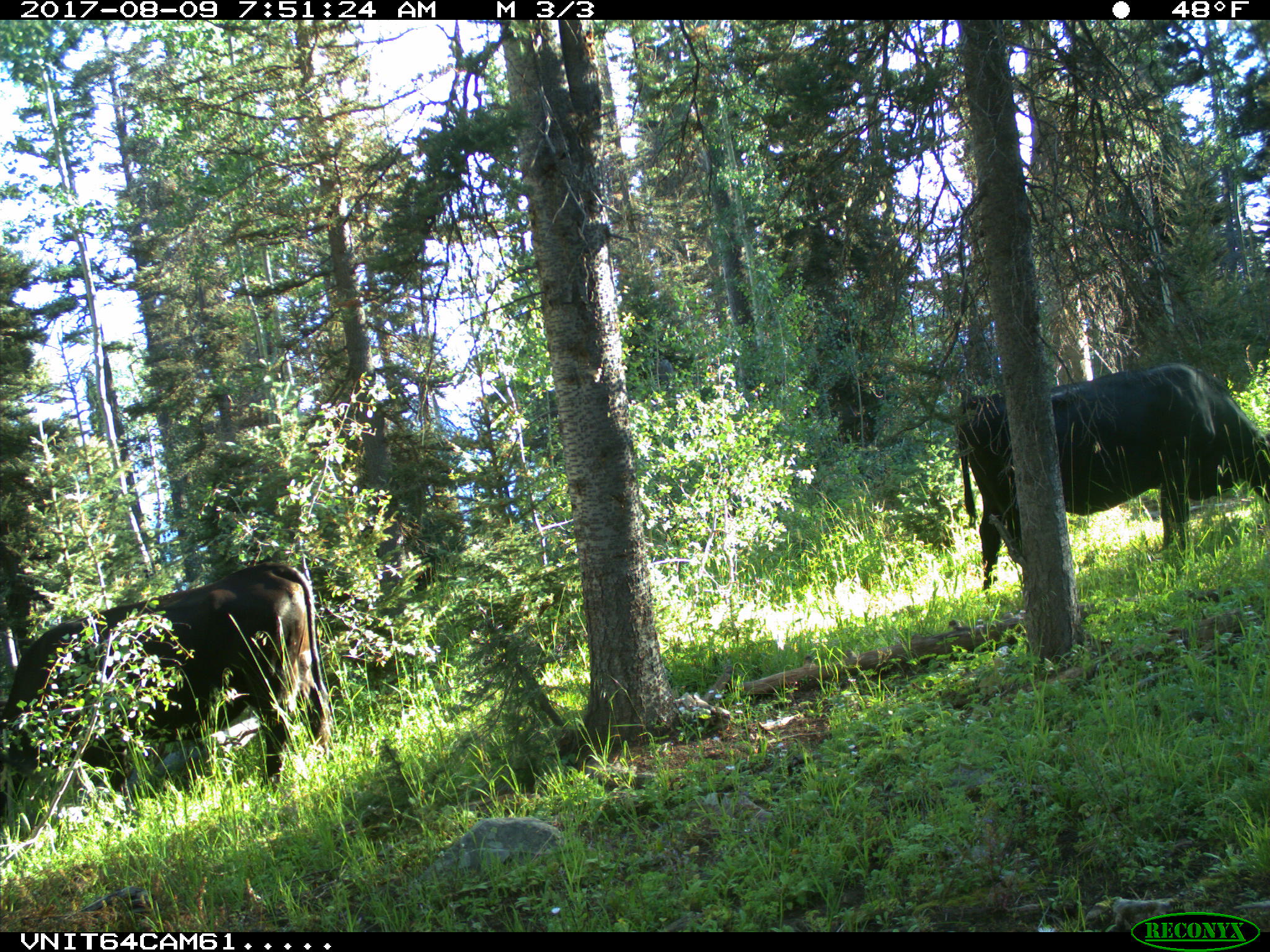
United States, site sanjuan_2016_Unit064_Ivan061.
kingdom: Animalia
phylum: Chordata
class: Mammalia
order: Artiodactyla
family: Bovidae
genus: Bos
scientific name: Bos taurus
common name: domestic cow